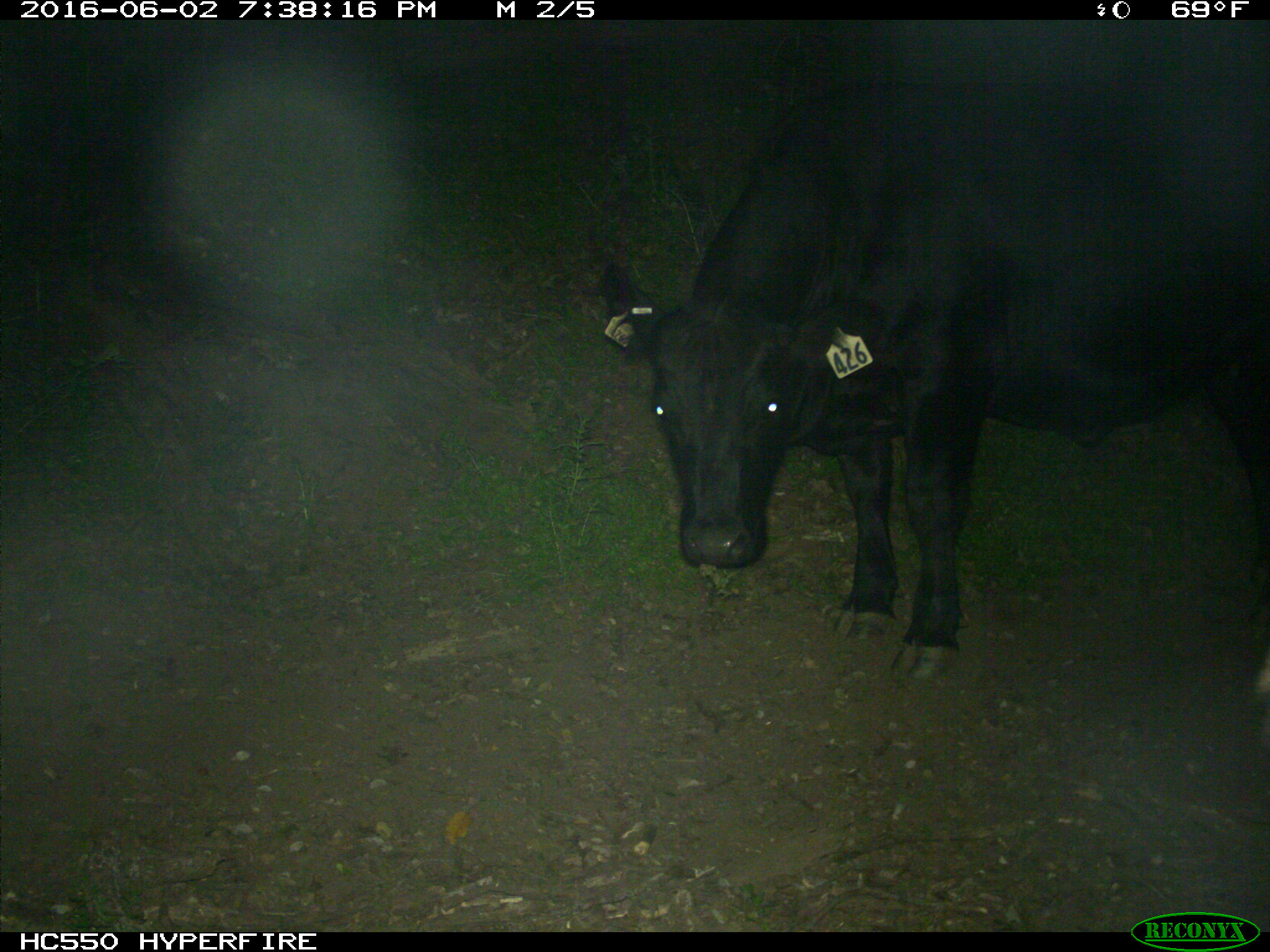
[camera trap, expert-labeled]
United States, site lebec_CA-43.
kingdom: Animalia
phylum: Chordata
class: Mammalia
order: Artiodactyla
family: Bovidae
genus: Bos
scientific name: Bos taurus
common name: domestic cow